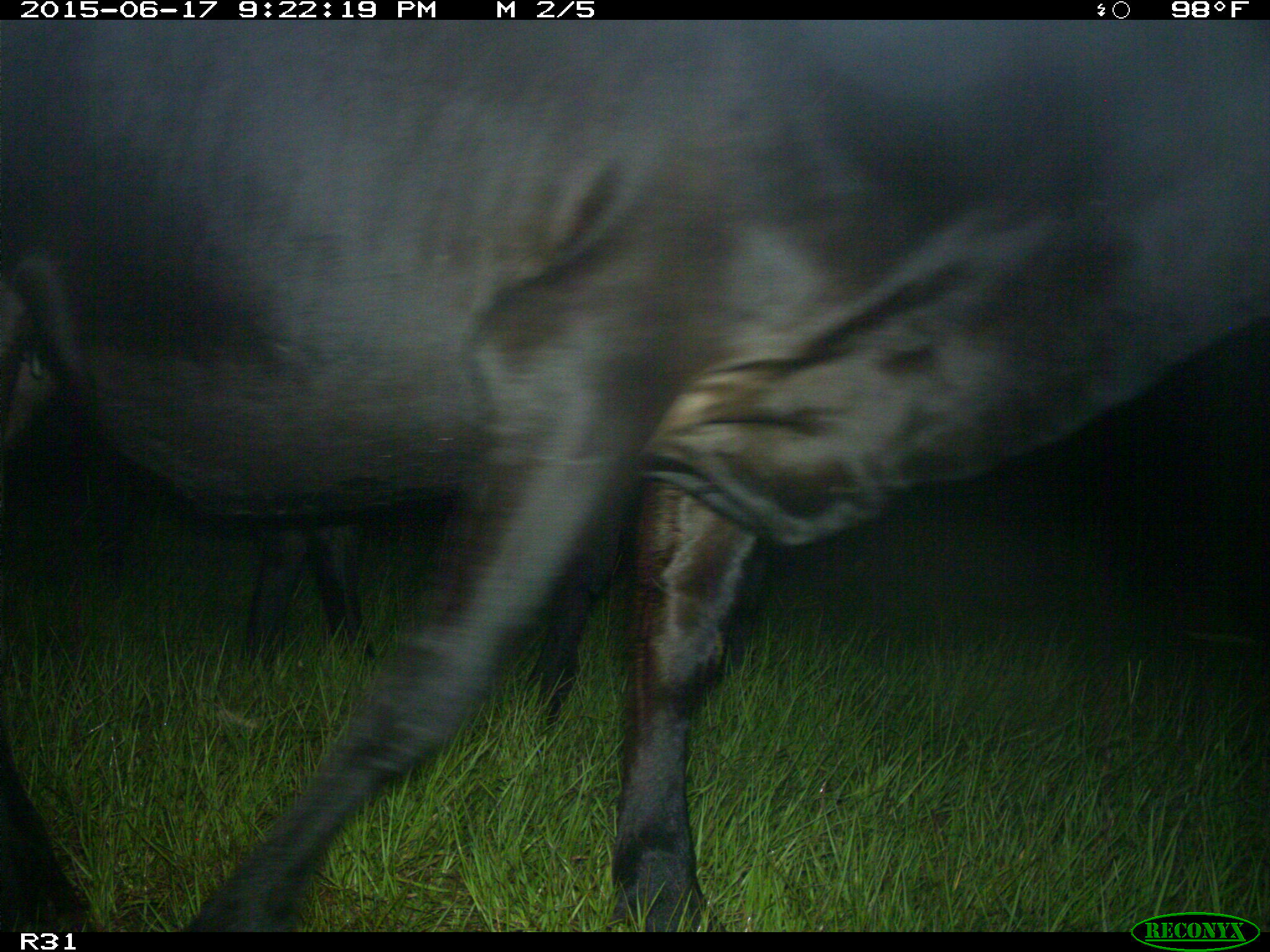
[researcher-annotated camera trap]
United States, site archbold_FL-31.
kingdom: Animalia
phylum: Chordata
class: Mammalia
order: Artiodactyla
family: Bovidae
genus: Bos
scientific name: Bos taurus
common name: domestic cow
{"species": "Bos taurus (domestic cow)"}